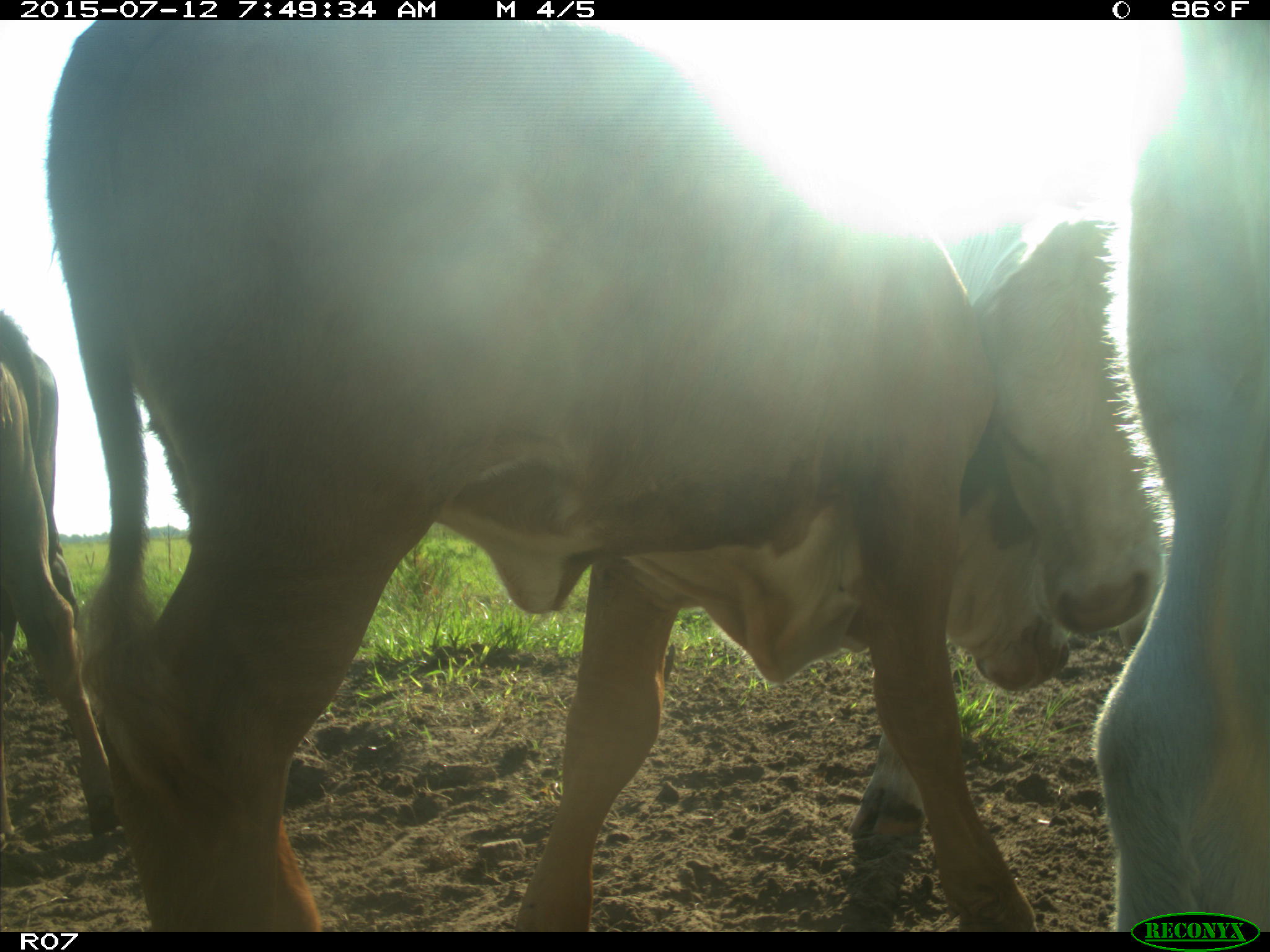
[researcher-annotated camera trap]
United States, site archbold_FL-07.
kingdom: Animalia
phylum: Chordata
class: Mammalia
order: Artiodactyla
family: Bovidae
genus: Bos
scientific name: Bos taurus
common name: domestic cow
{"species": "Bos taurus (domestic cow)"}